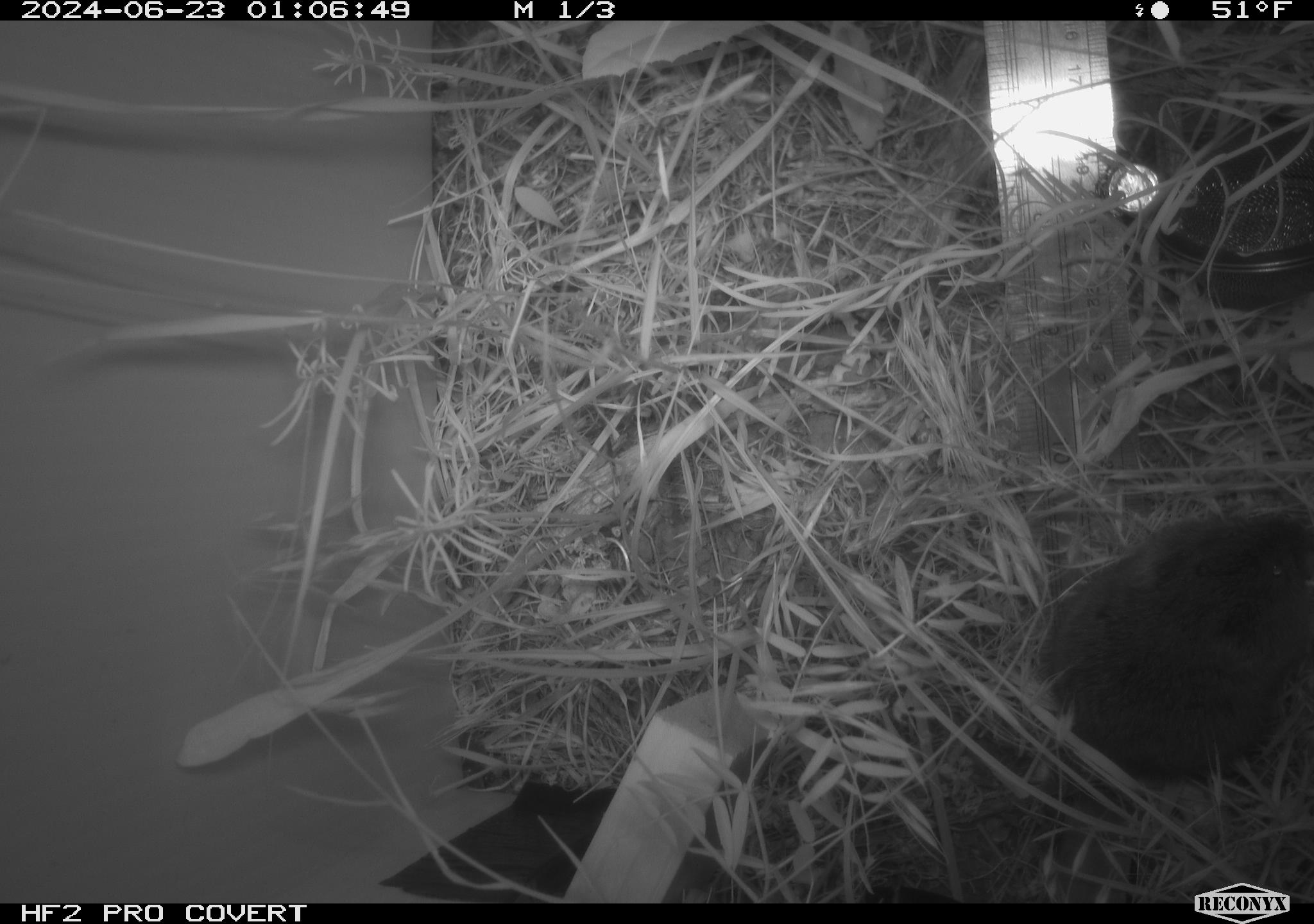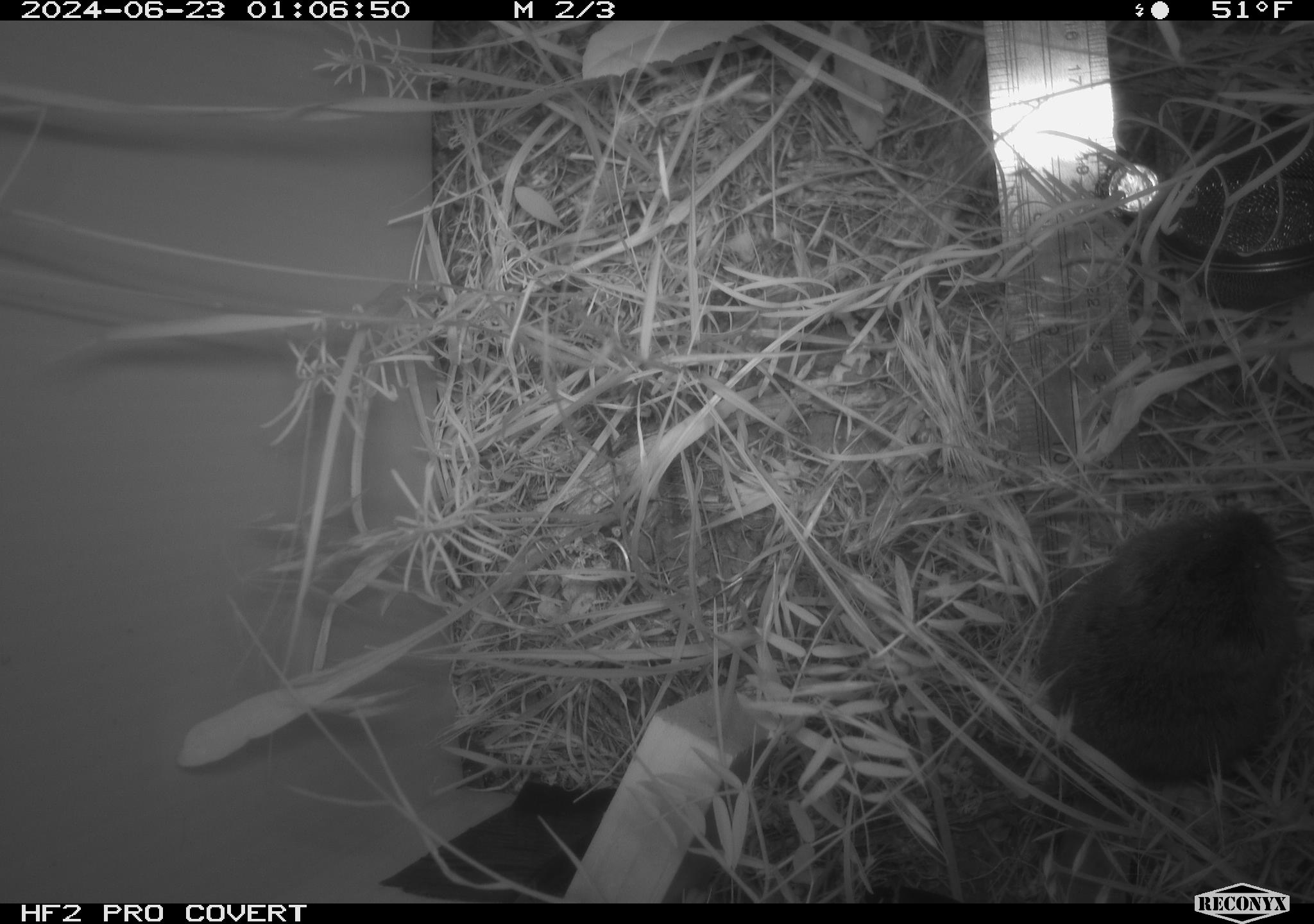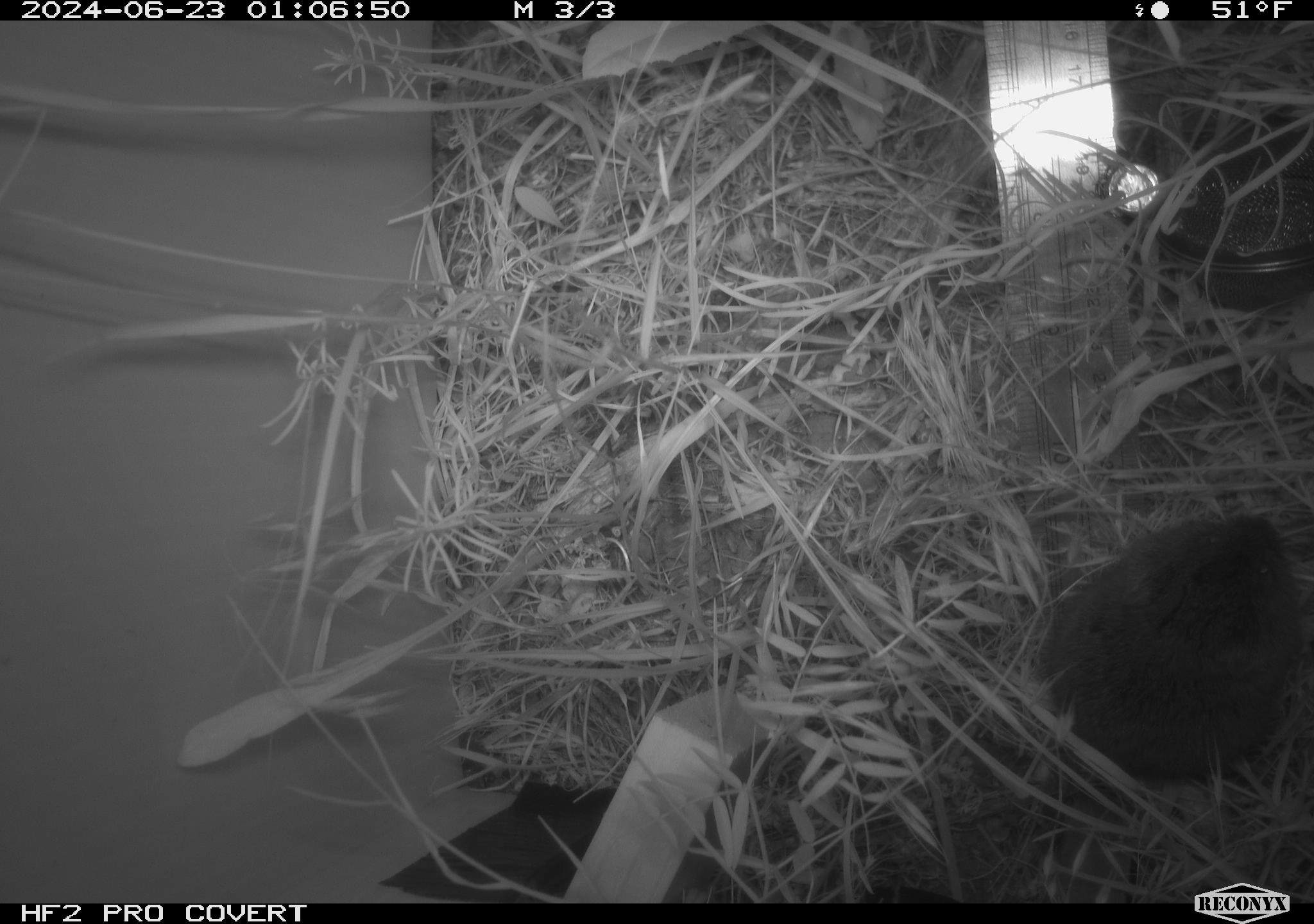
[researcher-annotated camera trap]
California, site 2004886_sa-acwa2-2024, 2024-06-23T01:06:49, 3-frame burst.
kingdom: Animalia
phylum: Chordata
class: Mammalia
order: Rodentia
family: Cricetidae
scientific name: Cricetidae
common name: hamsters, voles, lemmings, and allies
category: cricetidae family